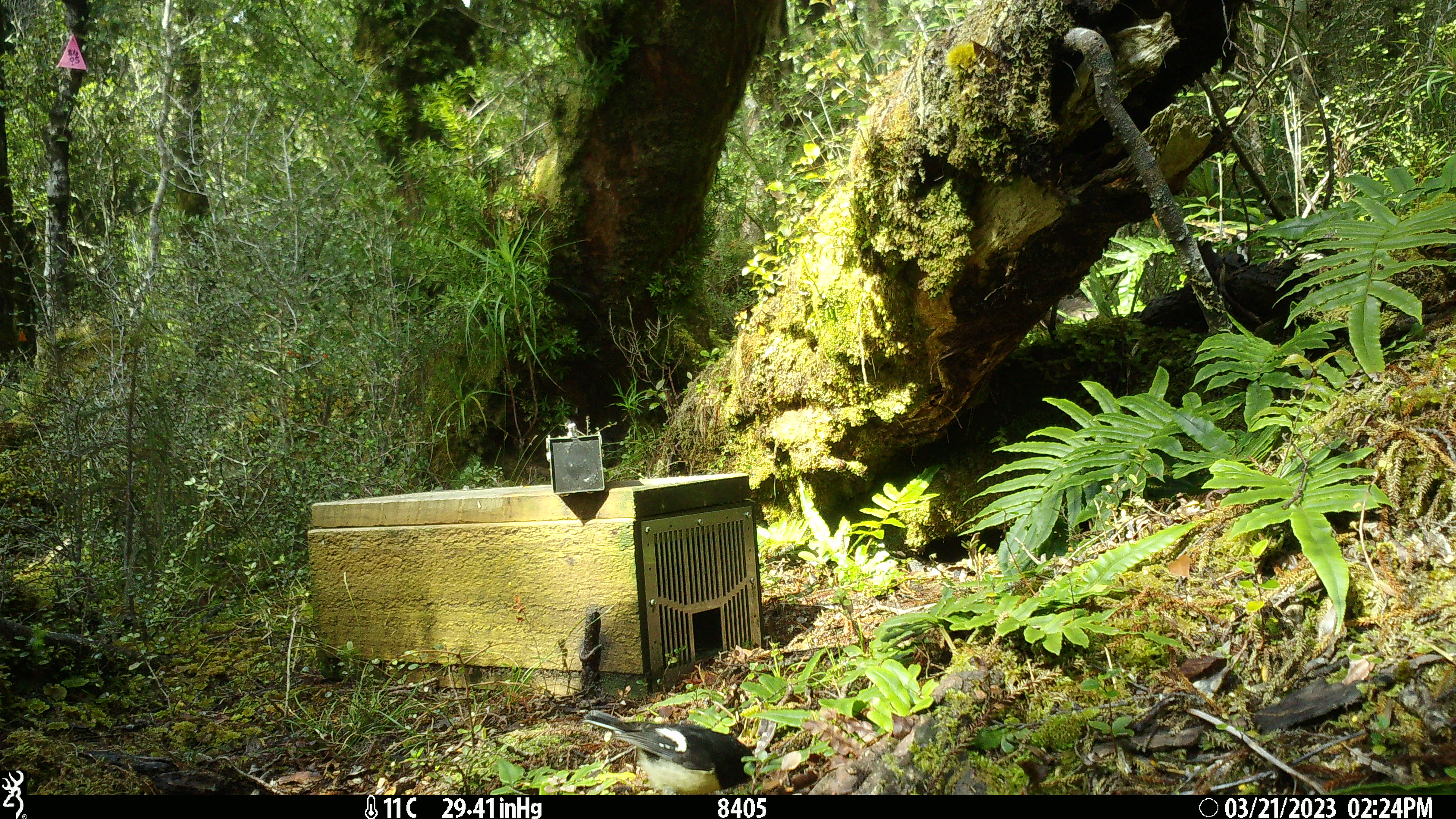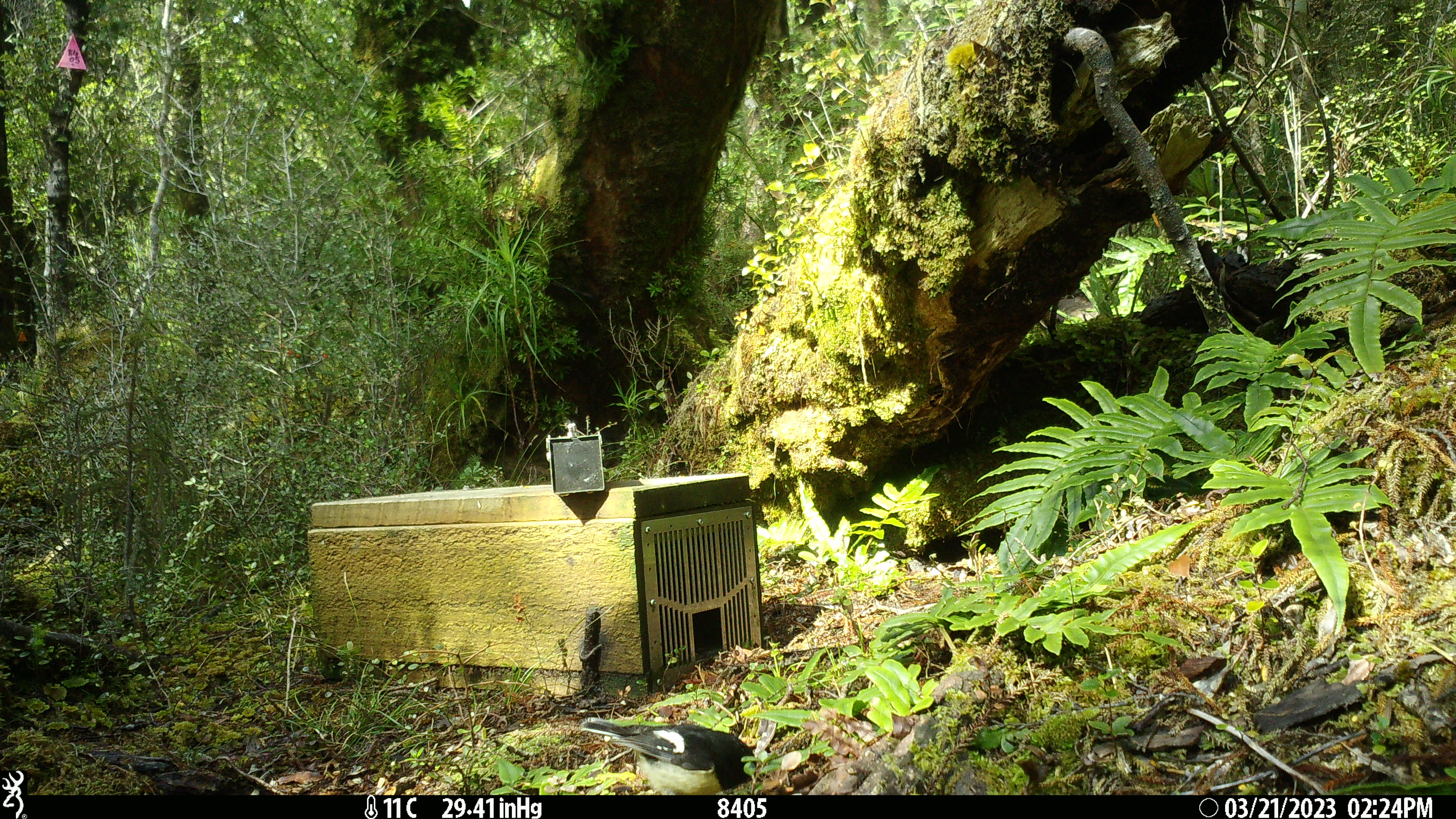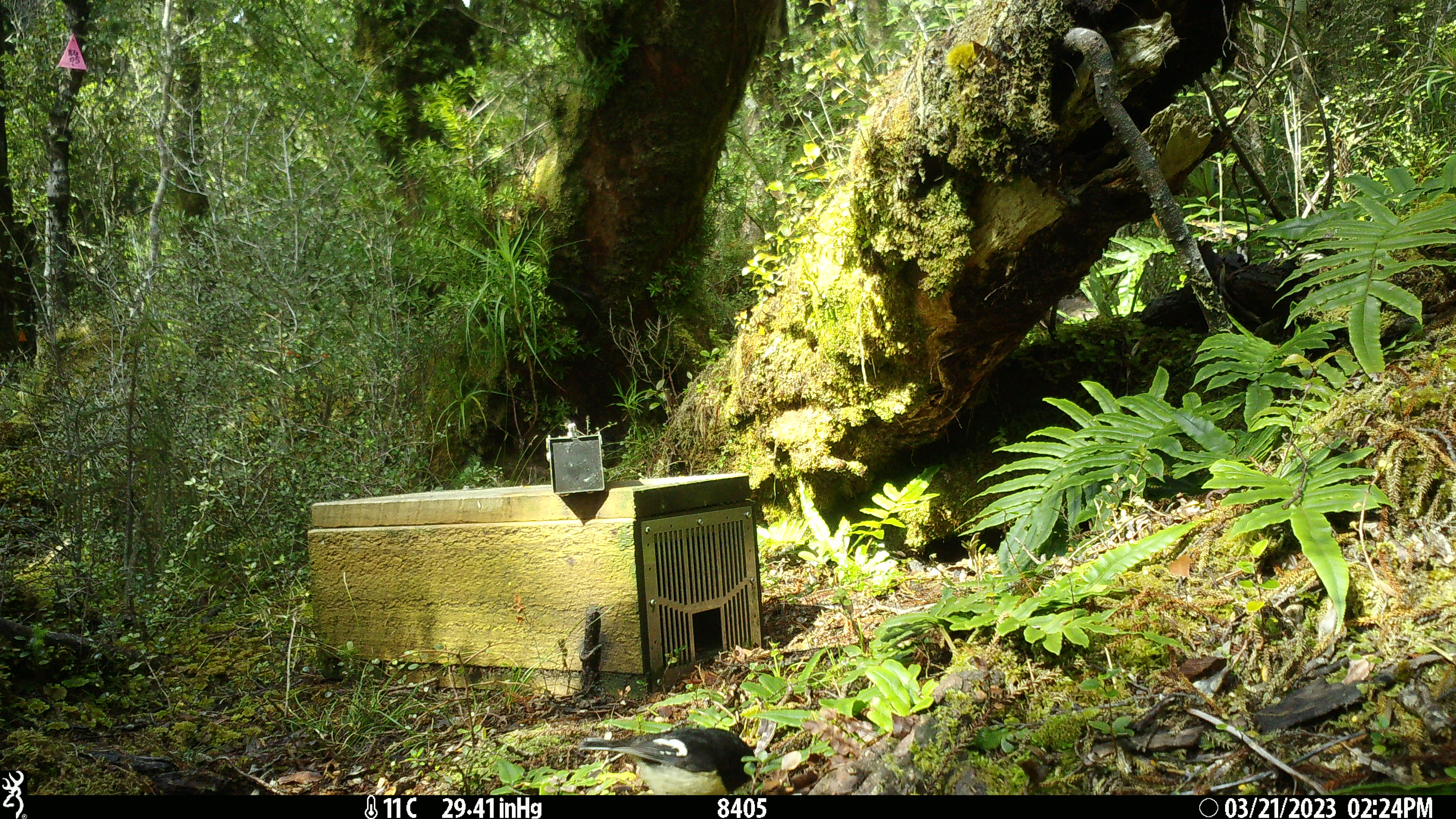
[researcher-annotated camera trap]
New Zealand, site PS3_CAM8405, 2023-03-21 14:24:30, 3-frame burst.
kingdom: Animalia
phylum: Chordata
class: Aves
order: Passeriformes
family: Petroicidae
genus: Petroica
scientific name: Petroica macrocephala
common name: tomtit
Tomtit (Petroica macrocephala).